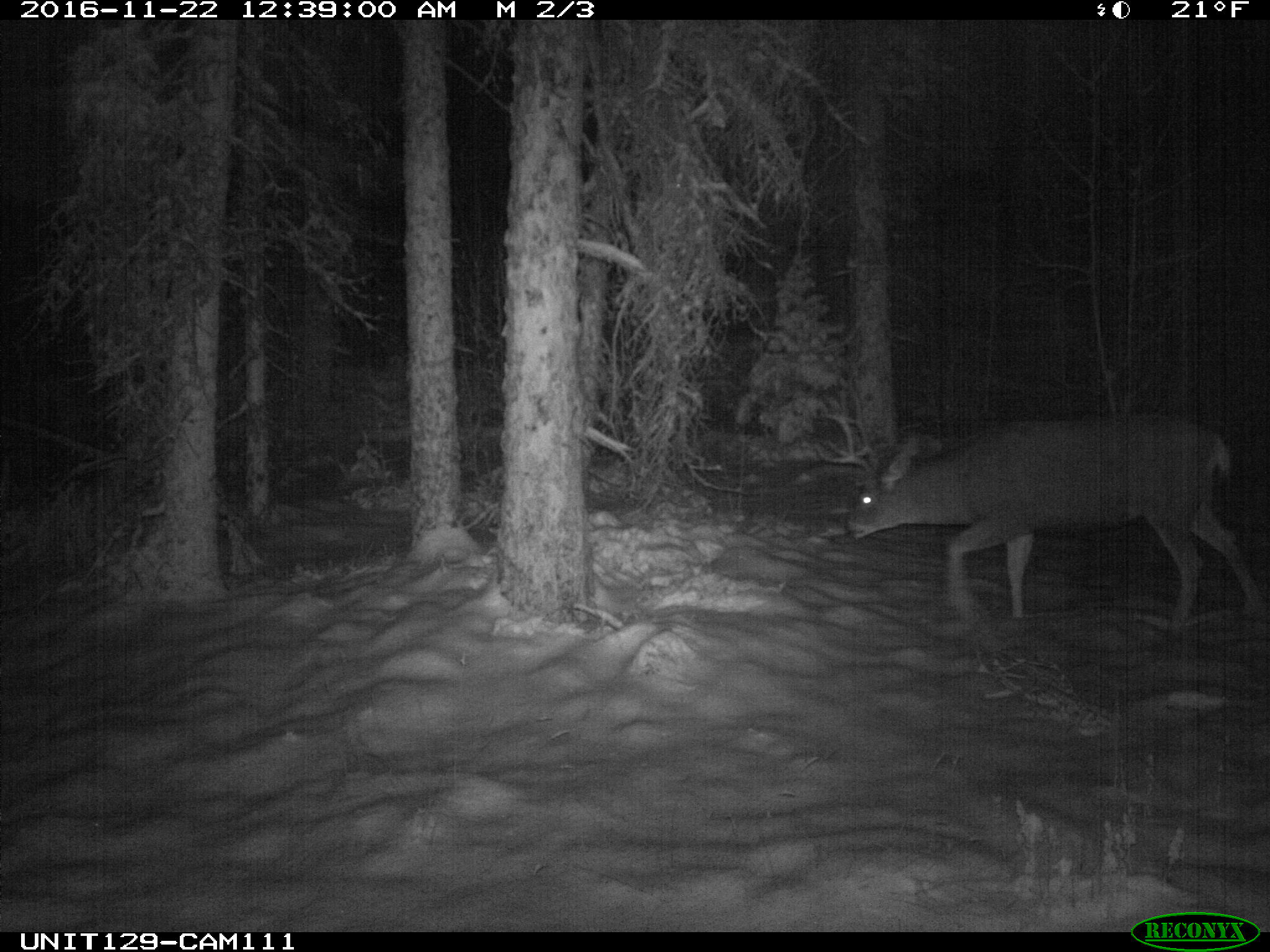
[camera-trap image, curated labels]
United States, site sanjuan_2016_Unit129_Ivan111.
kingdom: Animalia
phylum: Chordata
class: Mammalia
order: Artiodactyla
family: Cervidae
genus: Odocoileus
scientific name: Odocoileus hemionus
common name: mule deer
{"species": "Odocoileus hemionus (mule deer)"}